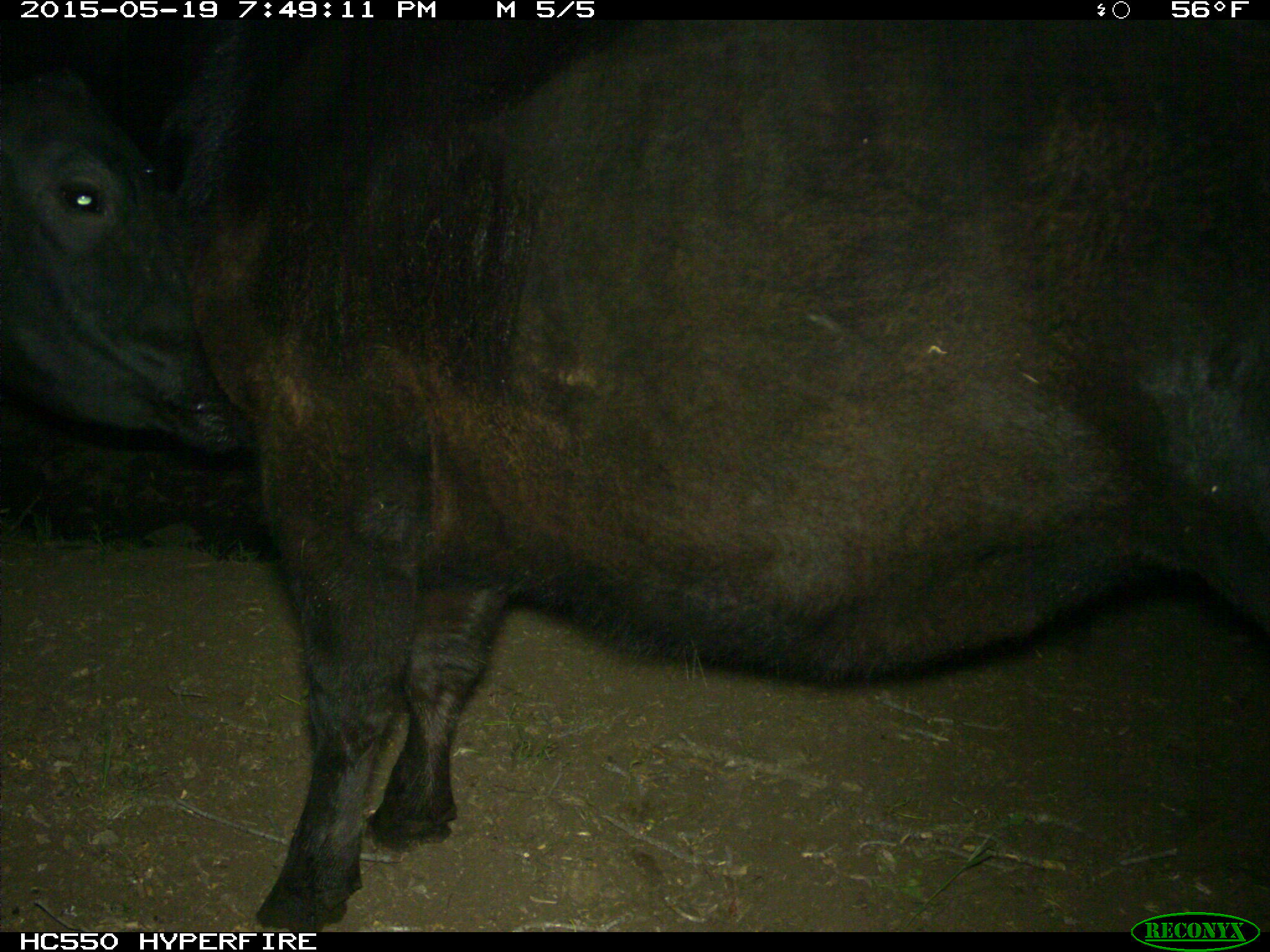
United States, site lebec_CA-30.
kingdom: Animalia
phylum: Chordata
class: Mammalia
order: Artiodactyla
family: Bovidae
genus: Bos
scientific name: Bos taurus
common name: domestic cow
Bos taurus (domestic cow).